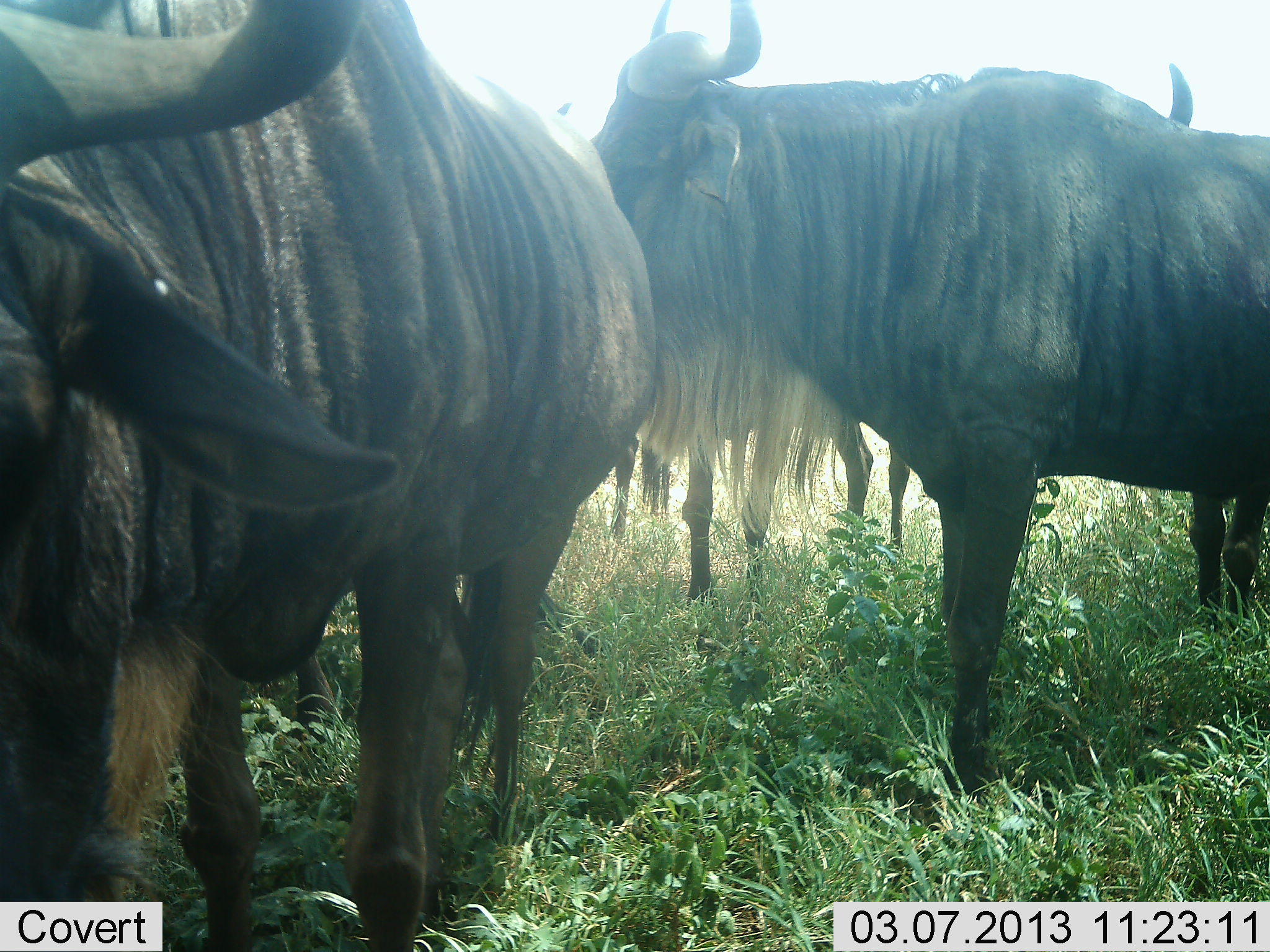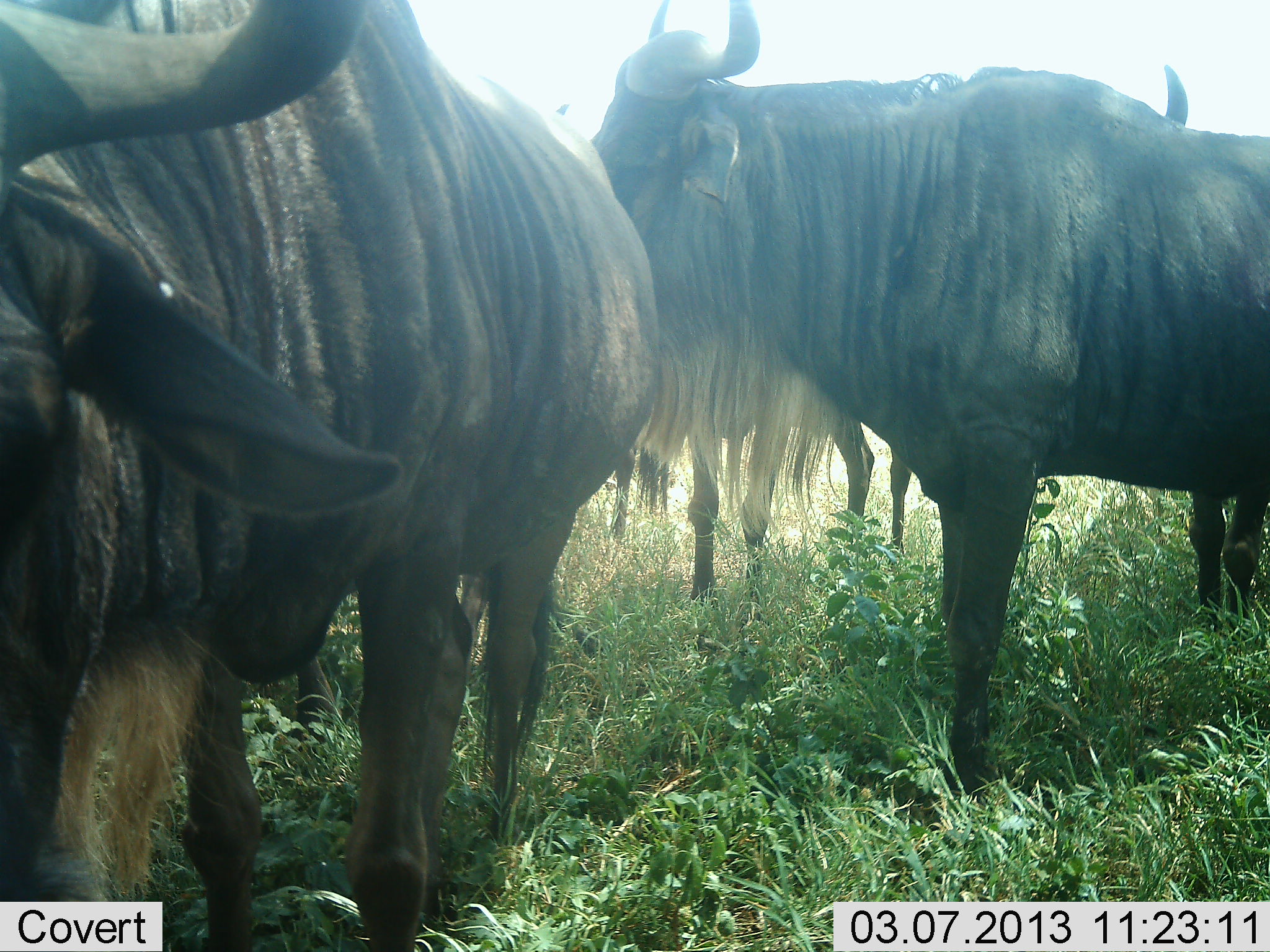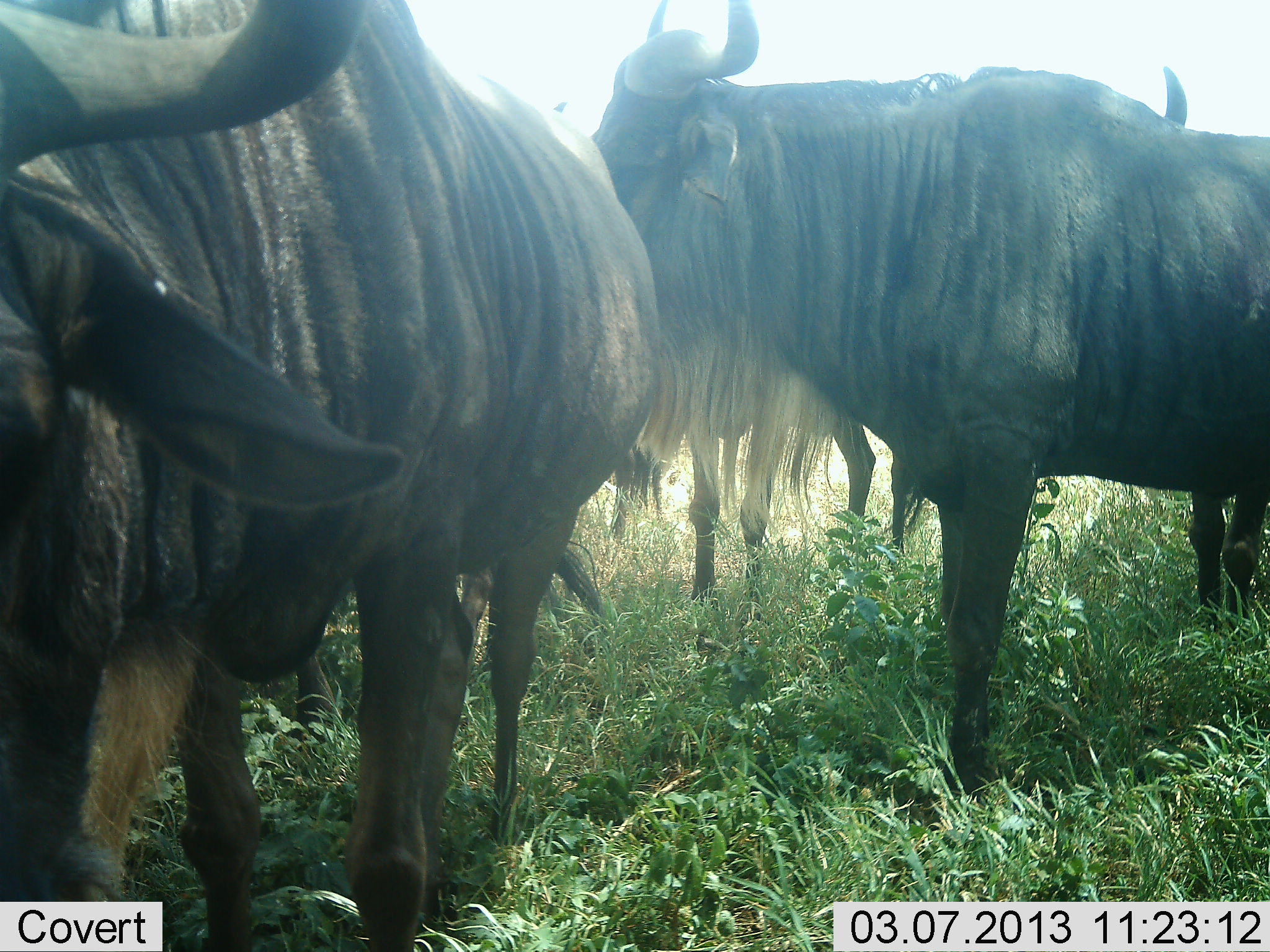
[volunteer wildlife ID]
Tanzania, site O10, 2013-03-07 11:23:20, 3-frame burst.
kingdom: Animalia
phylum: Chordata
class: Mammalia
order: Artiodactyla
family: Bovidae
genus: Connochaetes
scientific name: Connochaetes taurinus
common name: blue wildebeest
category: wildebeest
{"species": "wildebeest (blue wildebeest) (Connochaetes taurinus)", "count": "4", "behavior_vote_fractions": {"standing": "89%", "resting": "11%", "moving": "4%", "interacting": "4%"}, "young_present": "0%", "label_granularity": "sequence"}